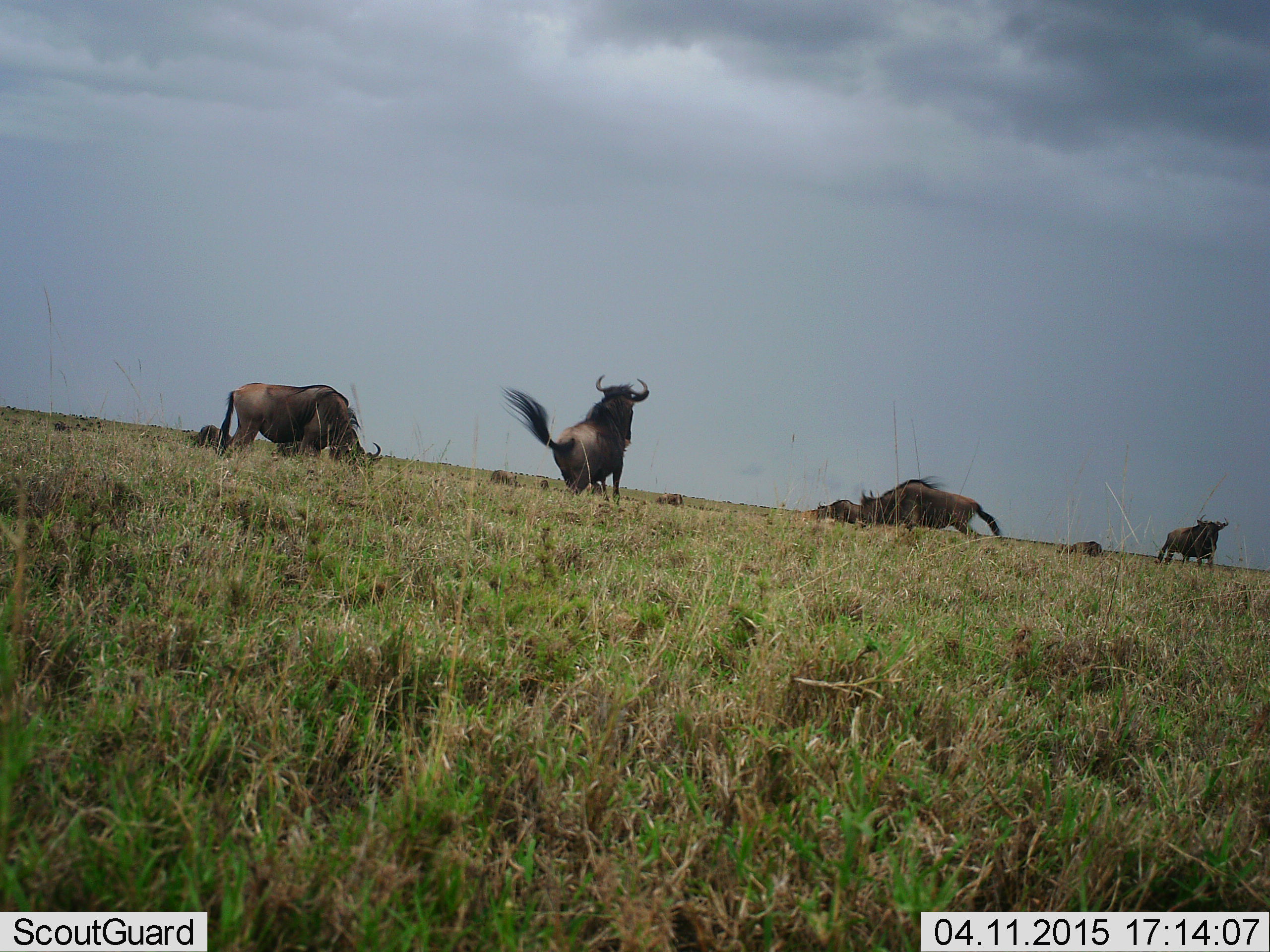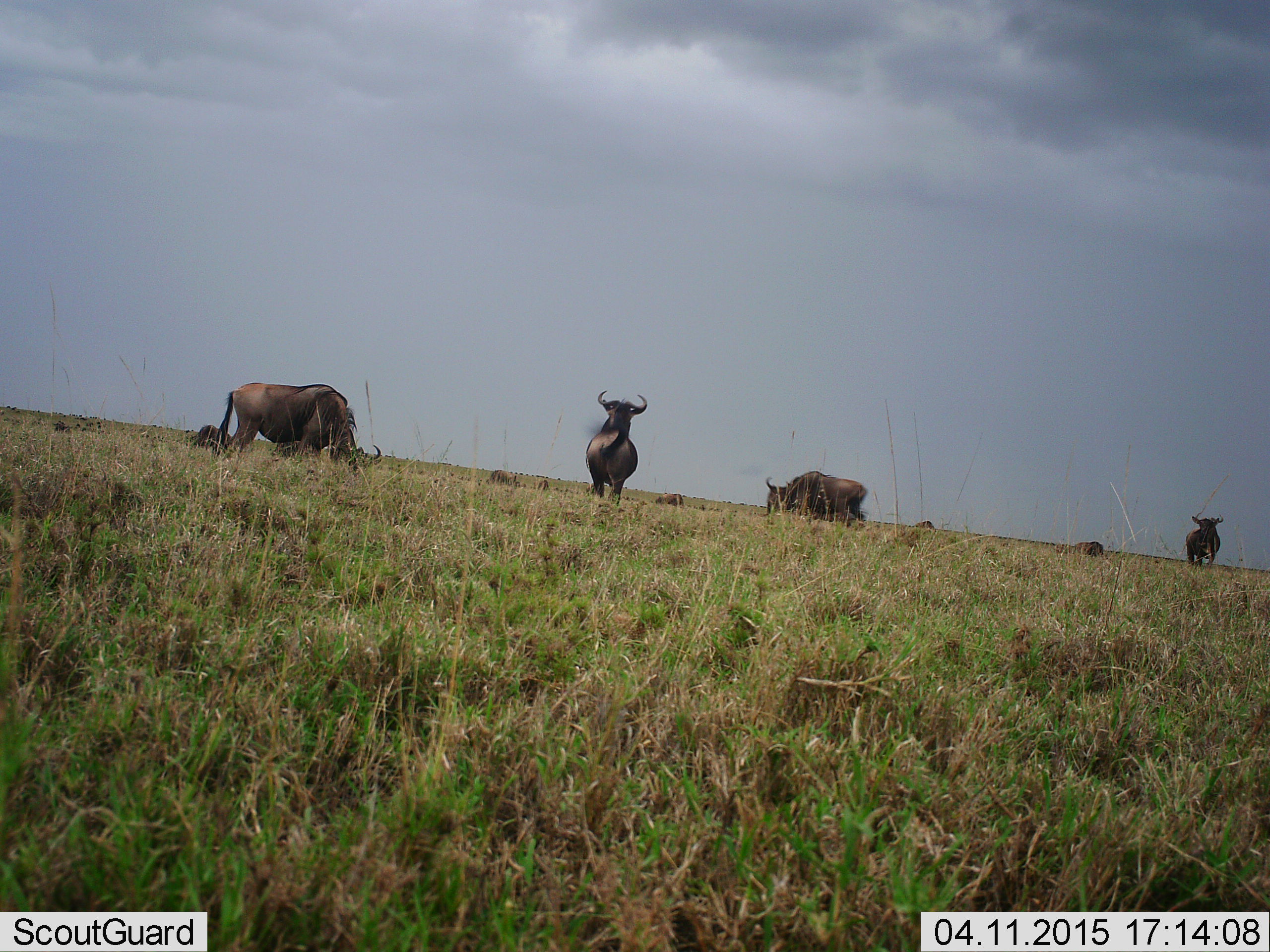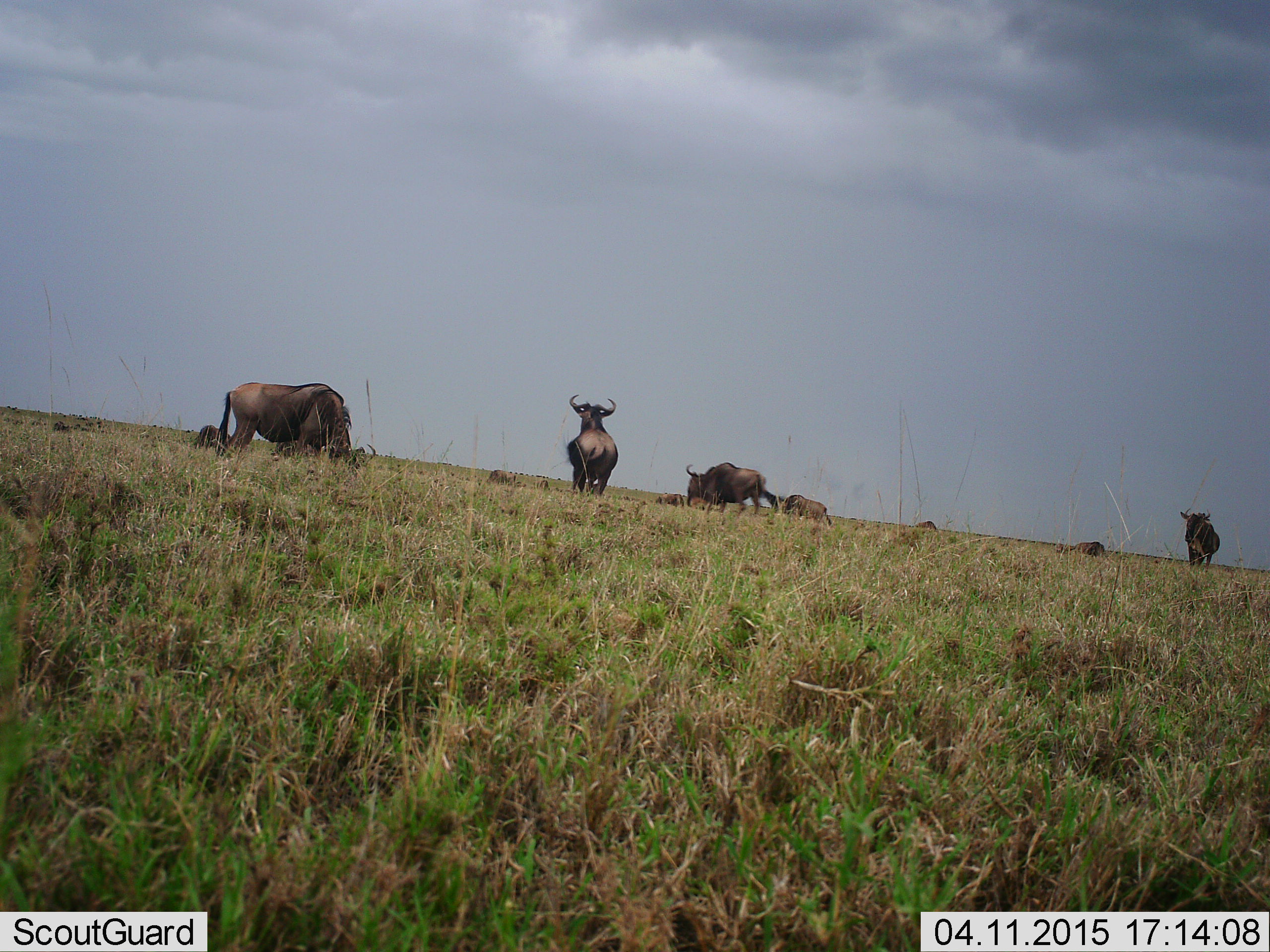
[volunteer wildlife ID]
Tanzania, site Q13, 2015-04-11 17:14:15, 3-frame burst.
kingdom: Animalia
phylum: Chordata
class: Mammalia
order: Artiodactyla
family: Bovidae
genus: Connochaetes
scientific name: Connochaetes taurinus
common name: blue wildebeest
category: wildebeest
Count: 6.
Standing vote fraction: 50%.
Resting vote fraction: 10%.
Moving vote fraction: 70%.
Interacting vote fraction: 0%.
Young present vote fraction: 0%.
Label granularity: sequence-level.